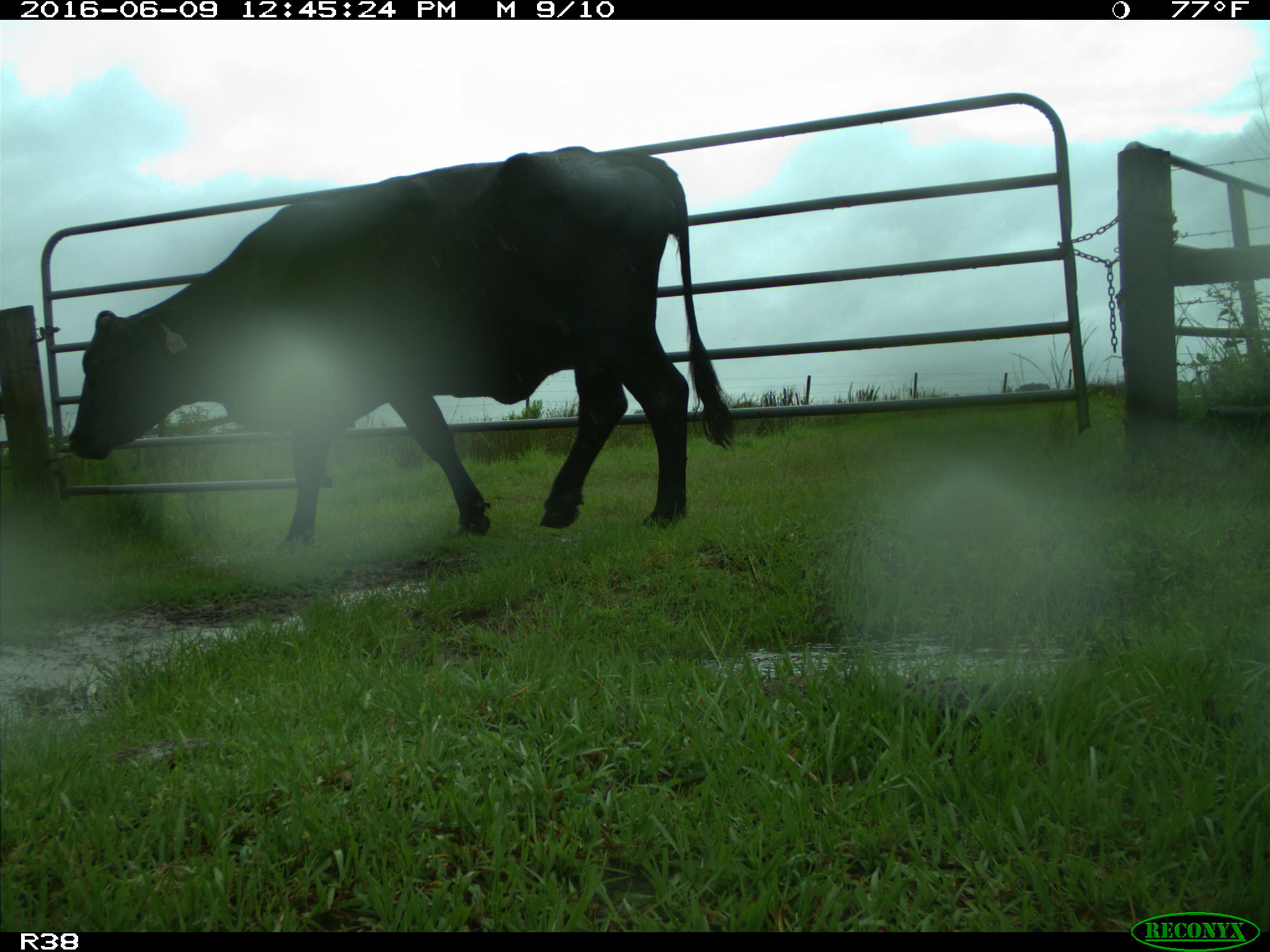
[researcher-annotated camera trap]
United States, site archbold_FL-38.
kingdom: Animalia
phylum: Chordata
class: Mammalia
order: Artiodactyla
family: Bovidae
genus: Bos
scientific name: Bos taurus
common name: domestic cow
Bos taurus (domestic cow).